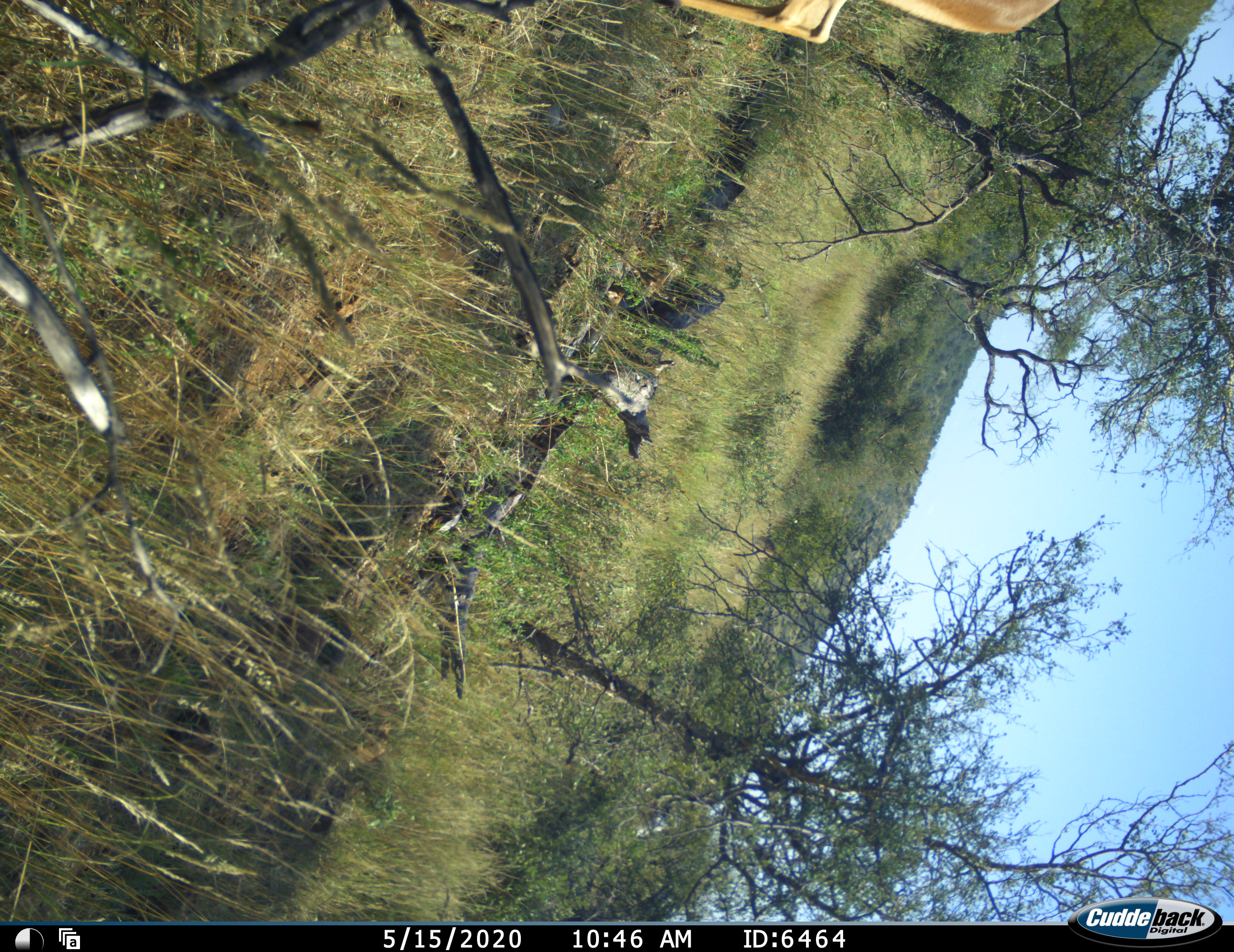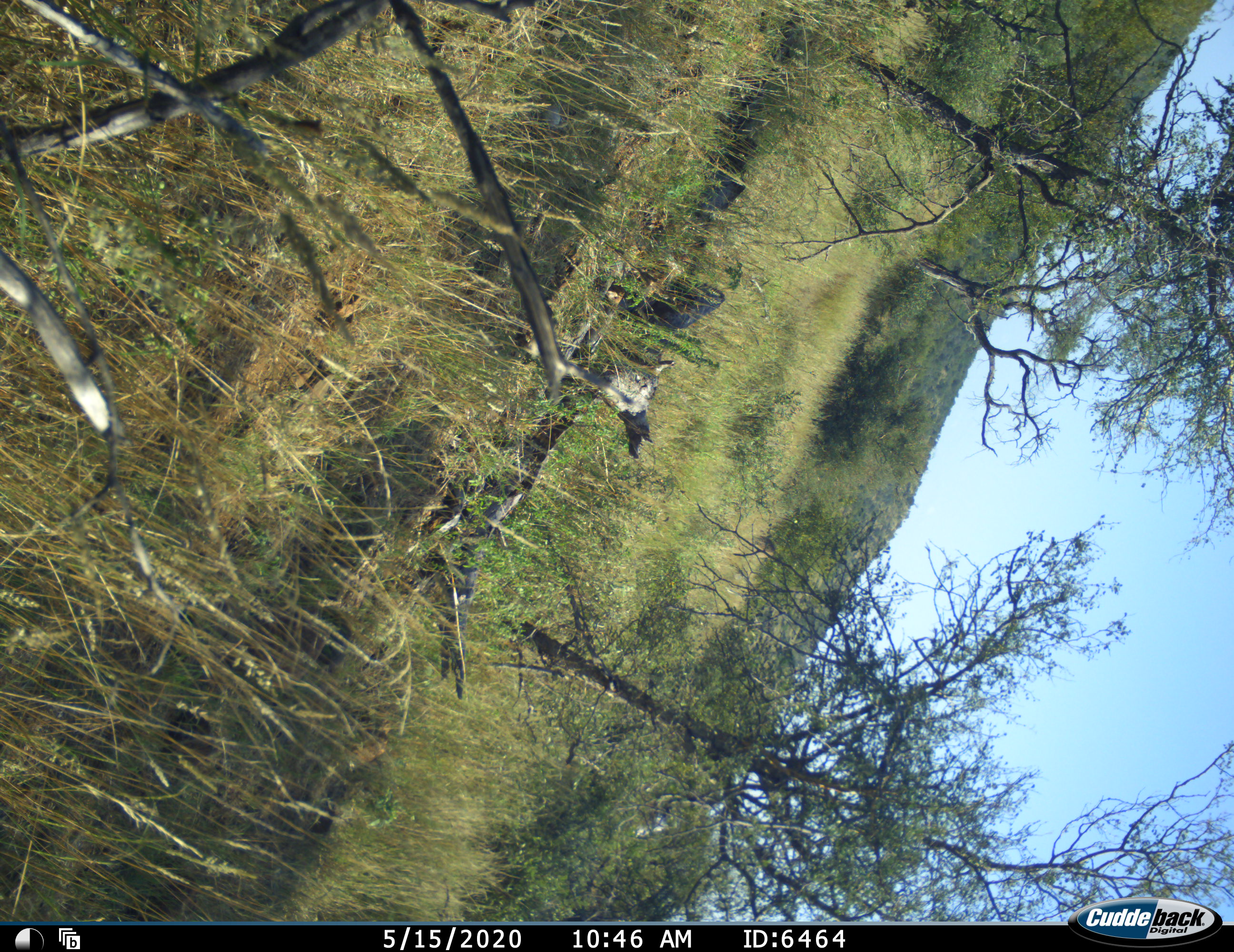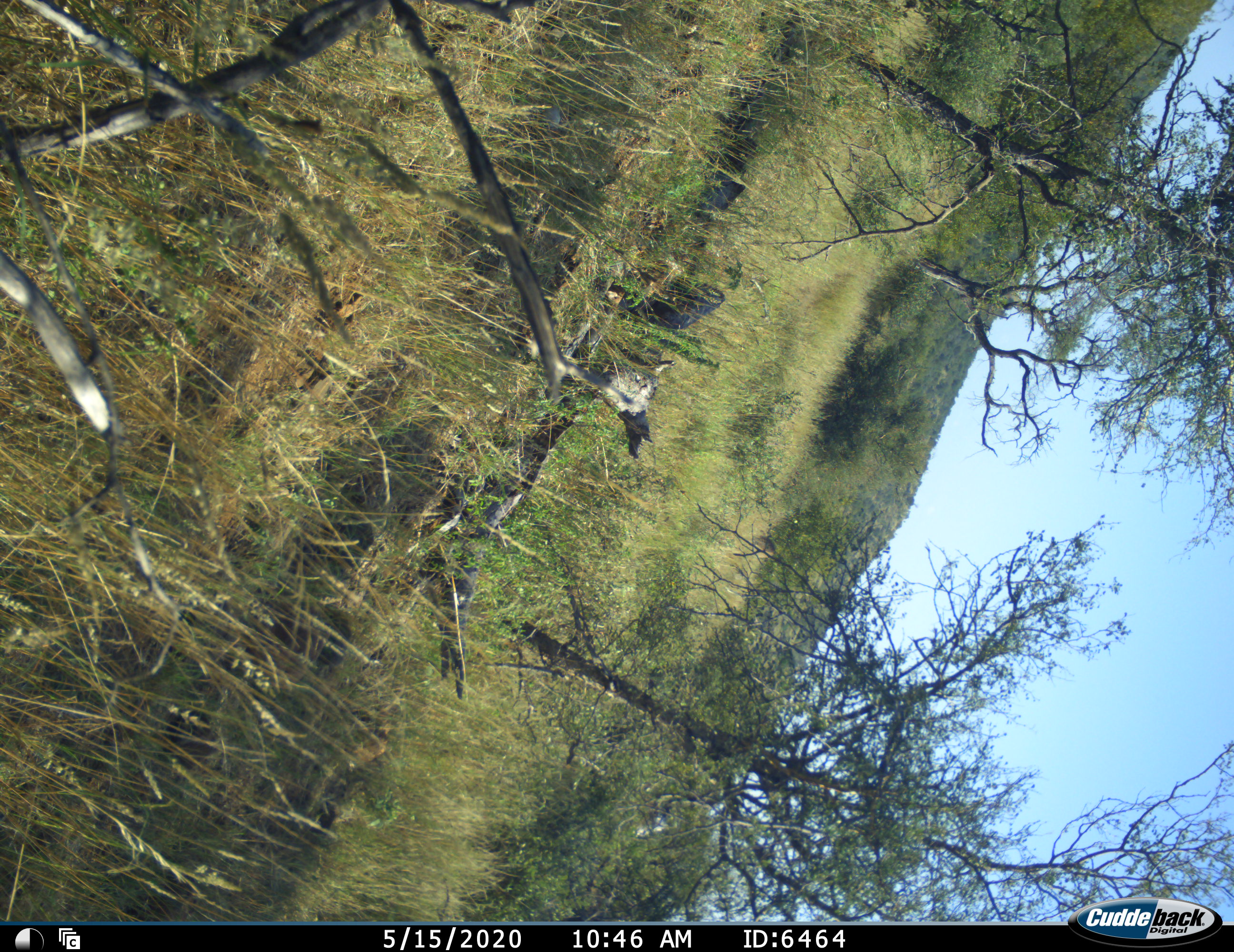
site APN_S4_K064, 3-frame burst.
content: unidentified animal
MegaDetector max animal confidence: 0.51